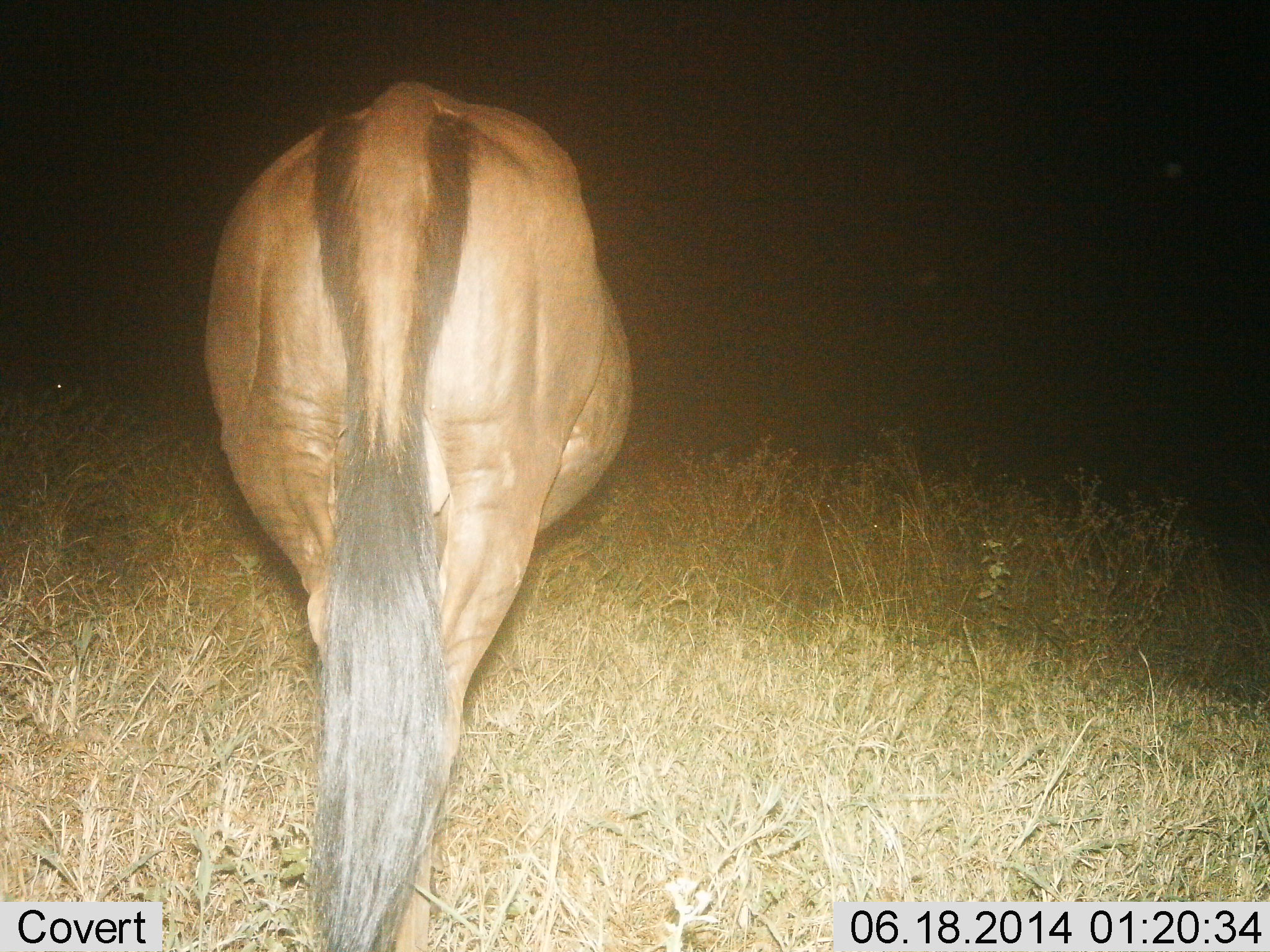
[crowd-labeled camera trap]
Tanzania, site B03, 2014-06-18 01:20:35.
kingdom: Animalia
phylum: Chordata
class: Mammalia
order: Artiodactyla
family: Bovidae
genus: Connochaetes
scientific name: Connochaetes taurinus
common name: blue wildebeest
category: wildebeest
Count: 1.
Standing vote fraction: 80%.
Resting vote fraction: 0%.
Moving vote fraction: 10%.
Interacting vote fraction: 0%.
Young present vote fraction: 0%.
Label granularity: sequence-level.